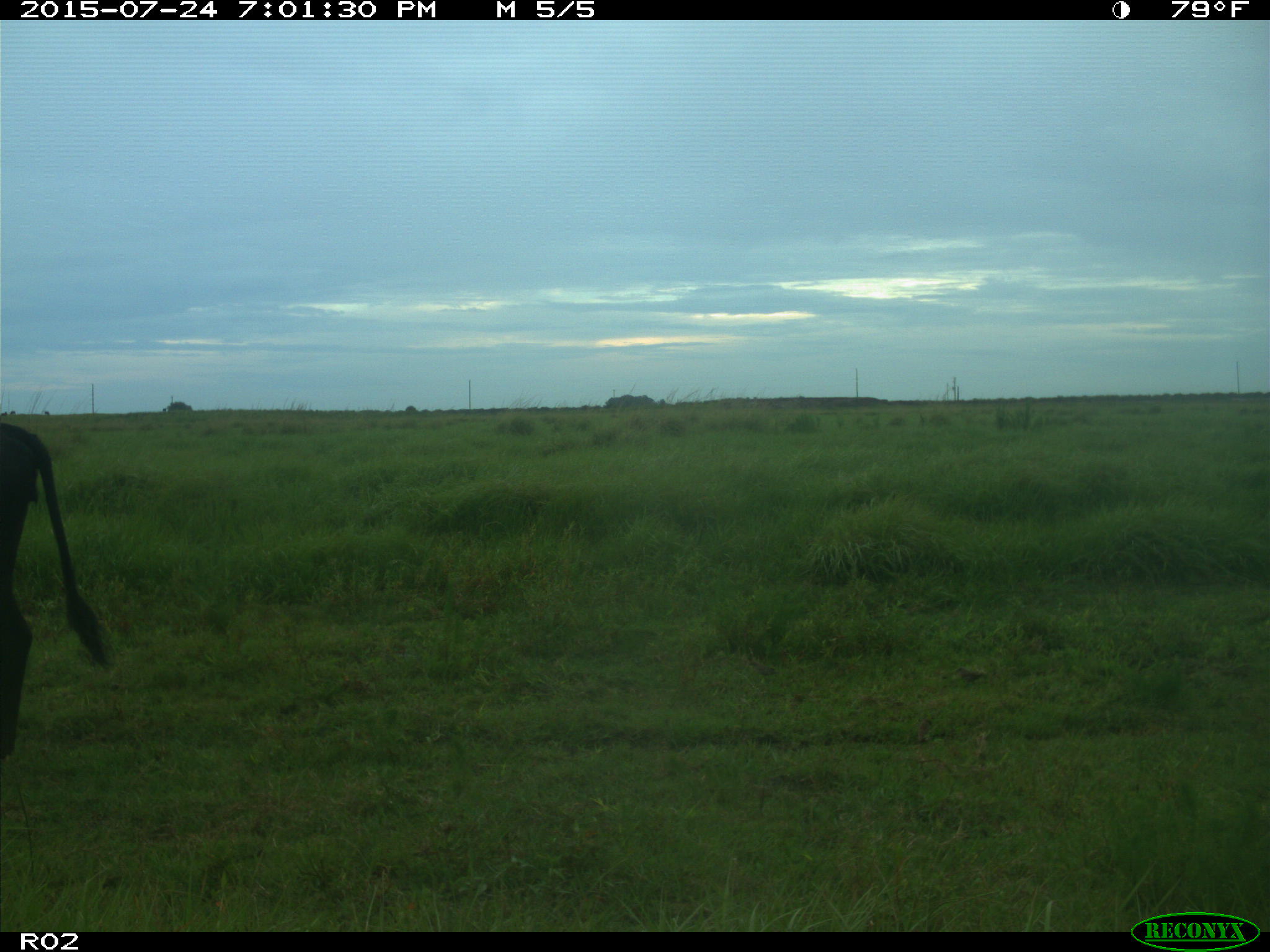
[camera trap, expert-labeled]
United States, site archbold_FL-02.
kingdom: Animalia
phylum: Chordata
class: Mammalia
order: Artiodactyla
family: Bovidae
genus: Bos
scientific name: Bos taurus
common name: domestic cow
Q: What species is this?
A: Bos taurus (domestic cow).